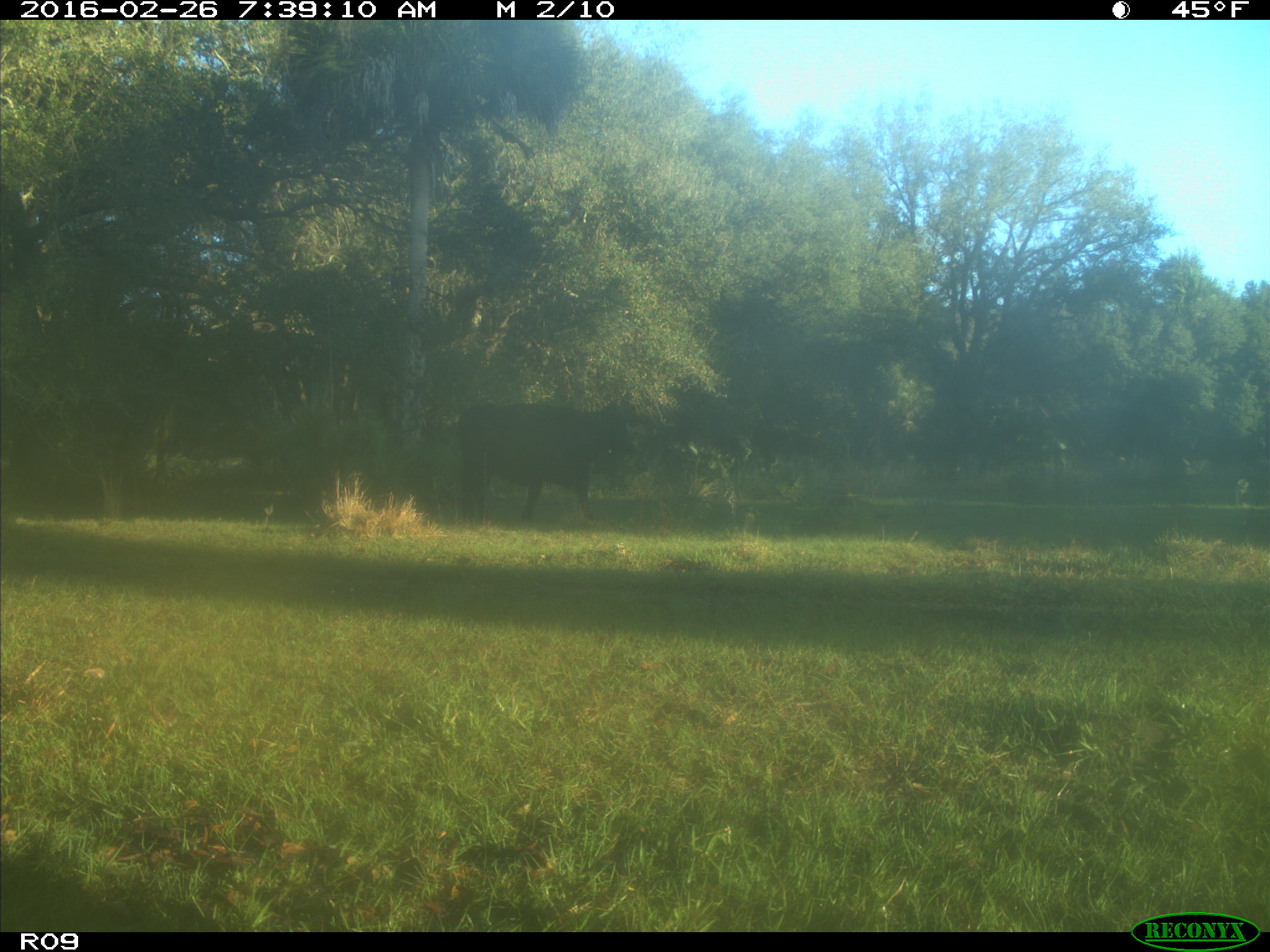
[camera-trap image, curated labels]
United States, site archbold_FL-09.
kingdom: Animalia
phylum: Chordata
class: Mammalia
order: Artiodactyla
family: Bovidae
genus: Bos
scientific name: Bos taurus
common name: domestic cow